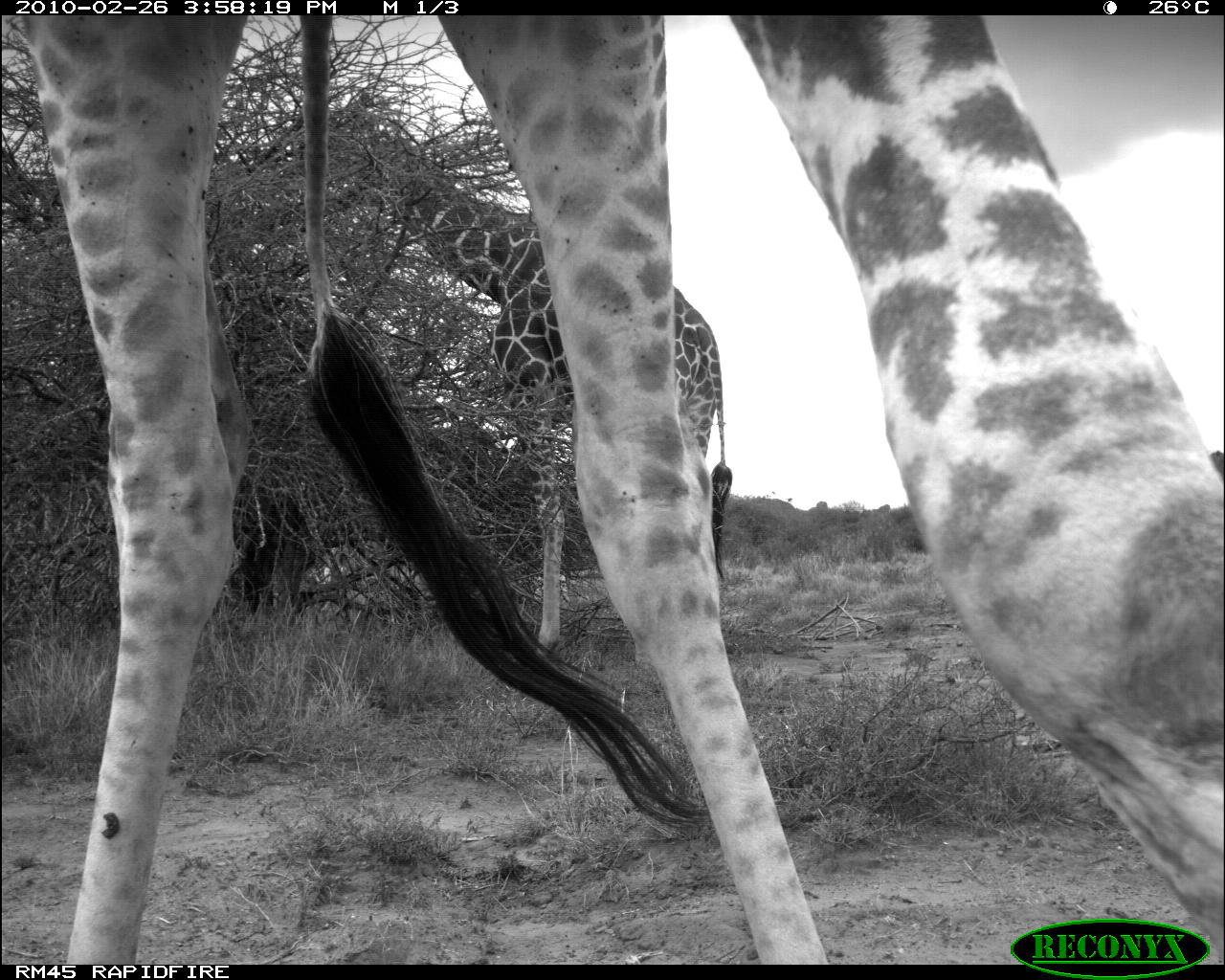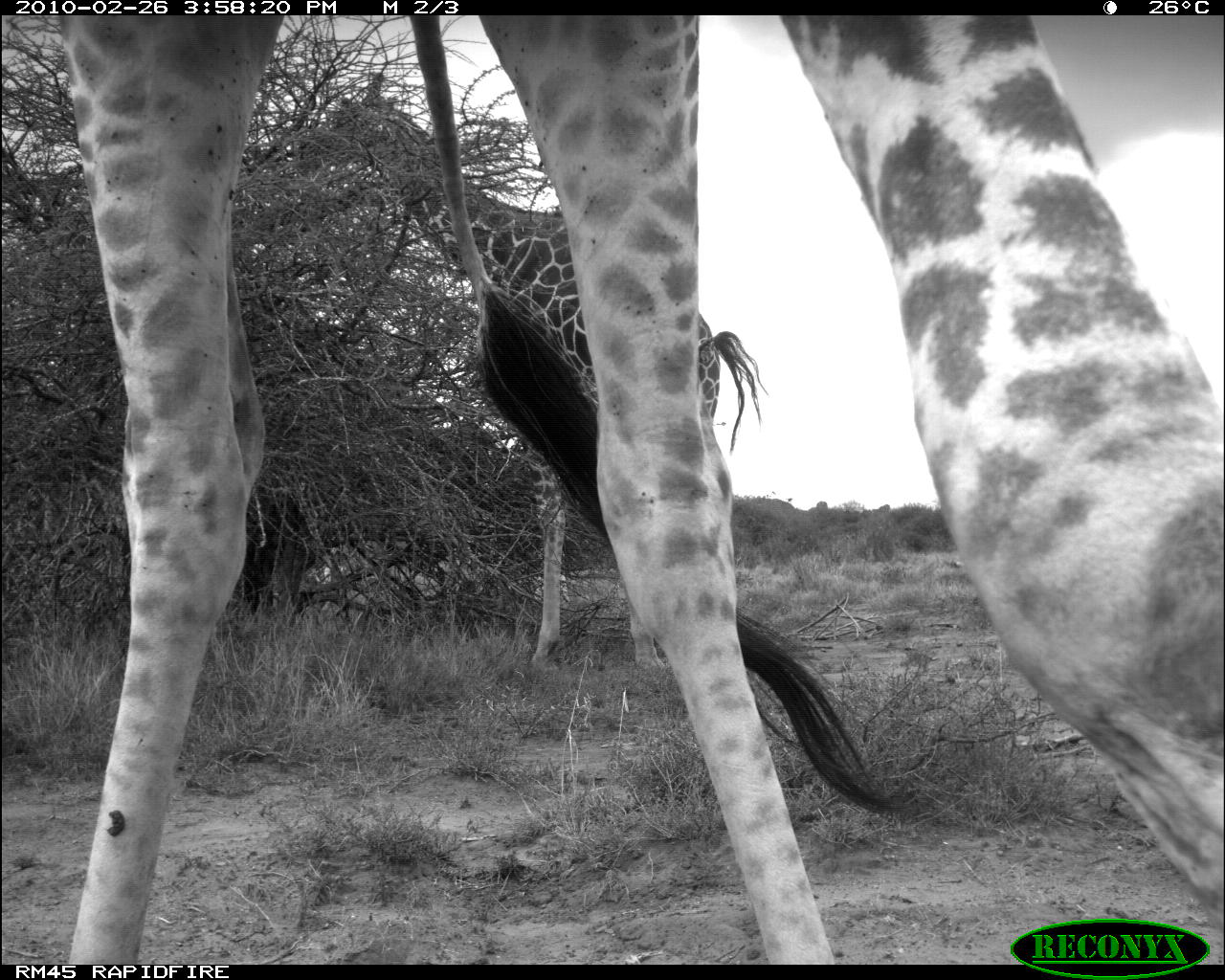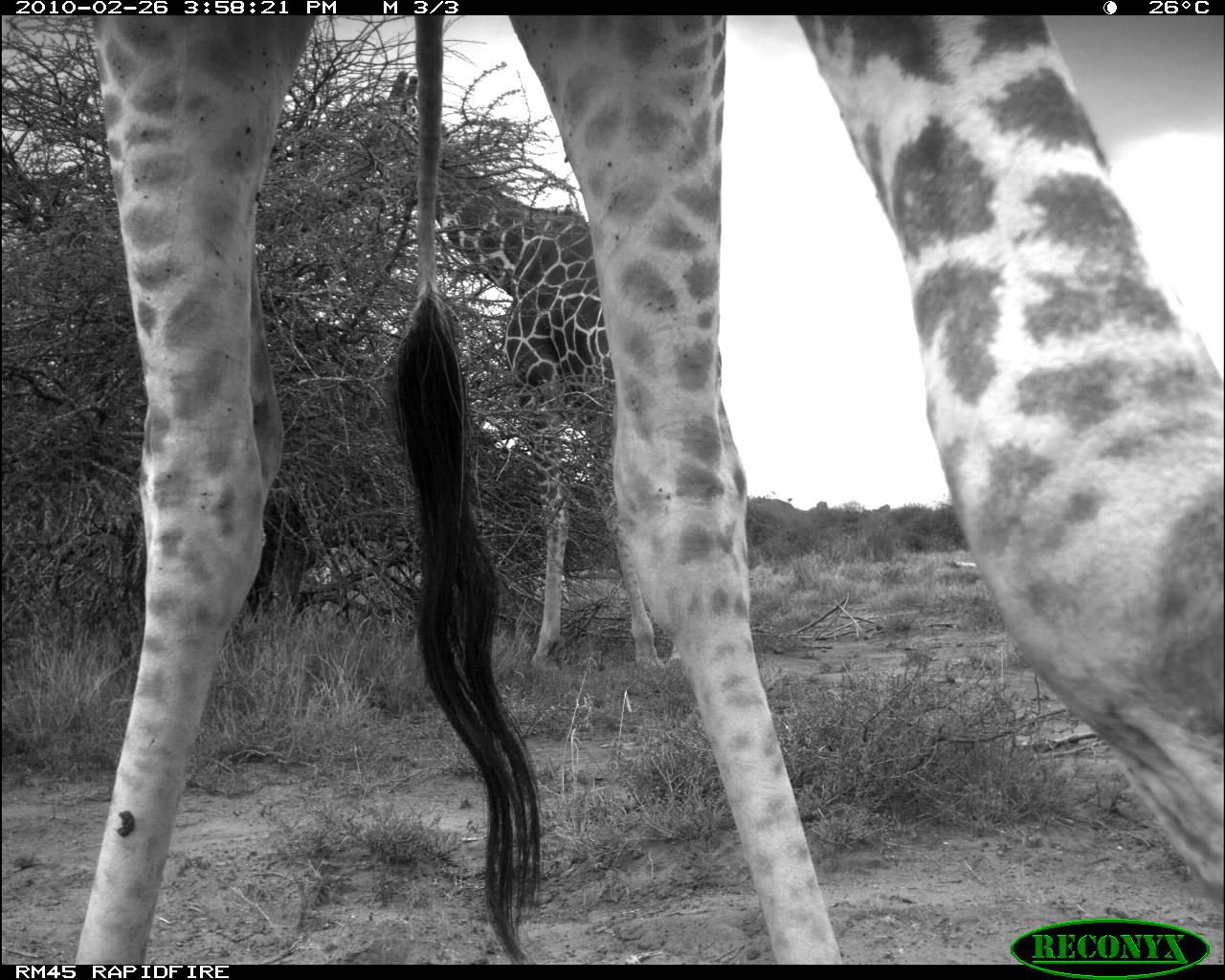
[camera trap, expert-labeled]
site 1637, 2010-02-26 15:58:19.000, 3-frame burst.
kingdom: Animalia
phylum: Chordata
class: Mammalia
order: Artiodactyla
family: Giraffidae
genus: Giraffa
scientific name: Giraffa camelopardalis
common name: giraffe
Giraffa camelopardalis (giraffe), count 2.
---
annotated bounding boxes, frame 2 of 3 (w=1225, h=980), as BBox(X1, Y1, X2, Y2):
giraffa camelopardalis: BBox(60, 11, 1225, 960); BBox(286, 75, 767, 673)